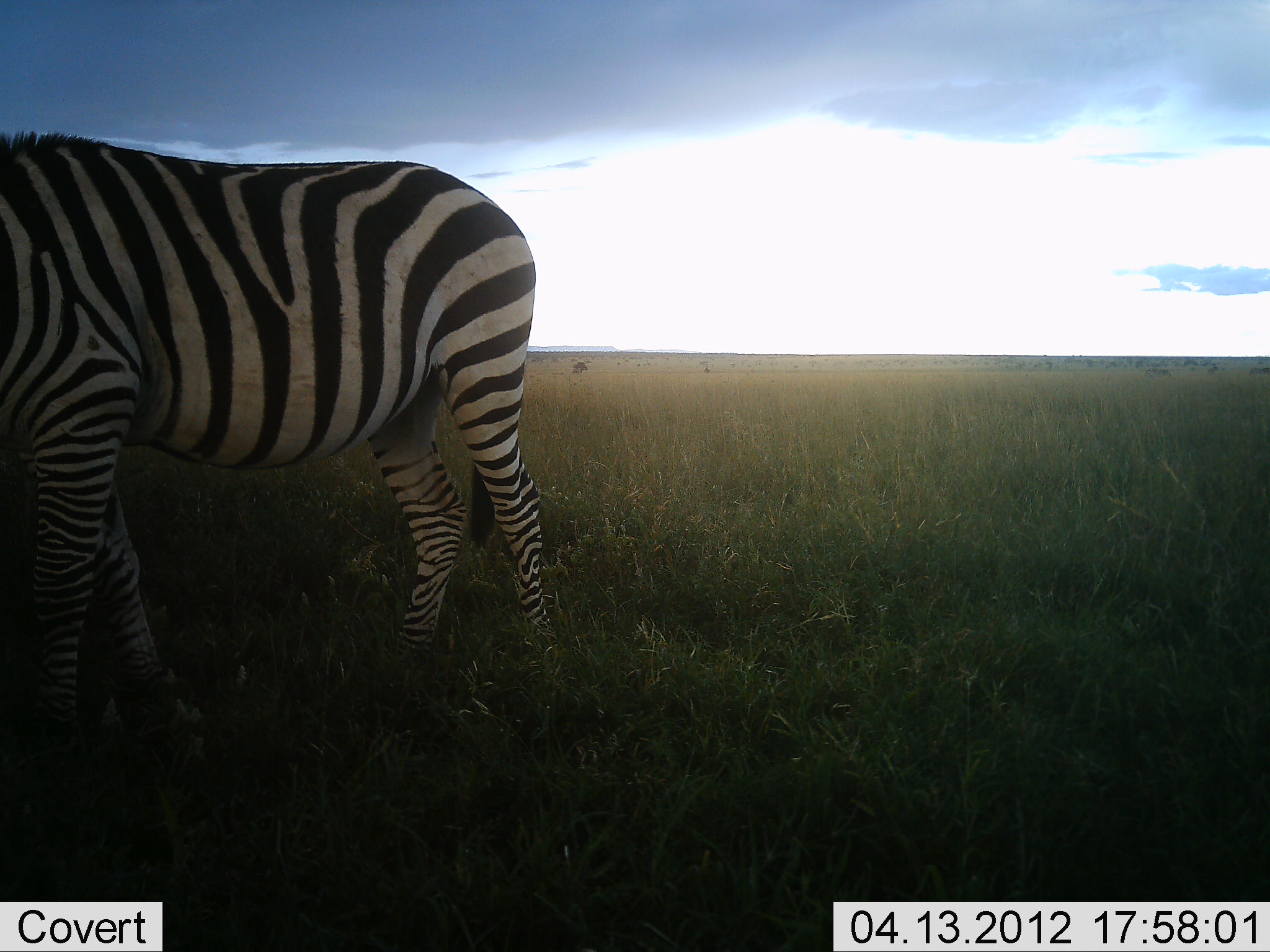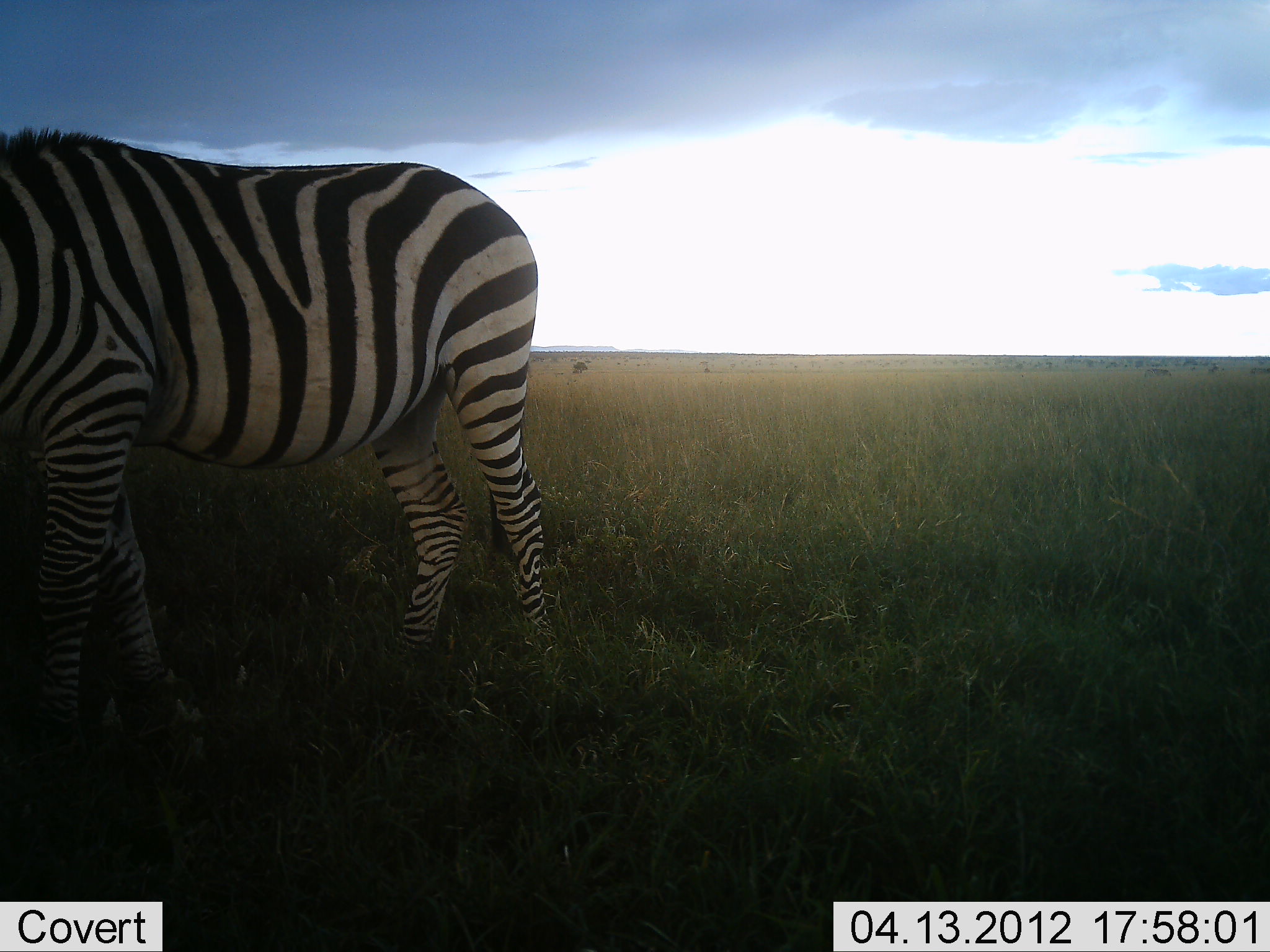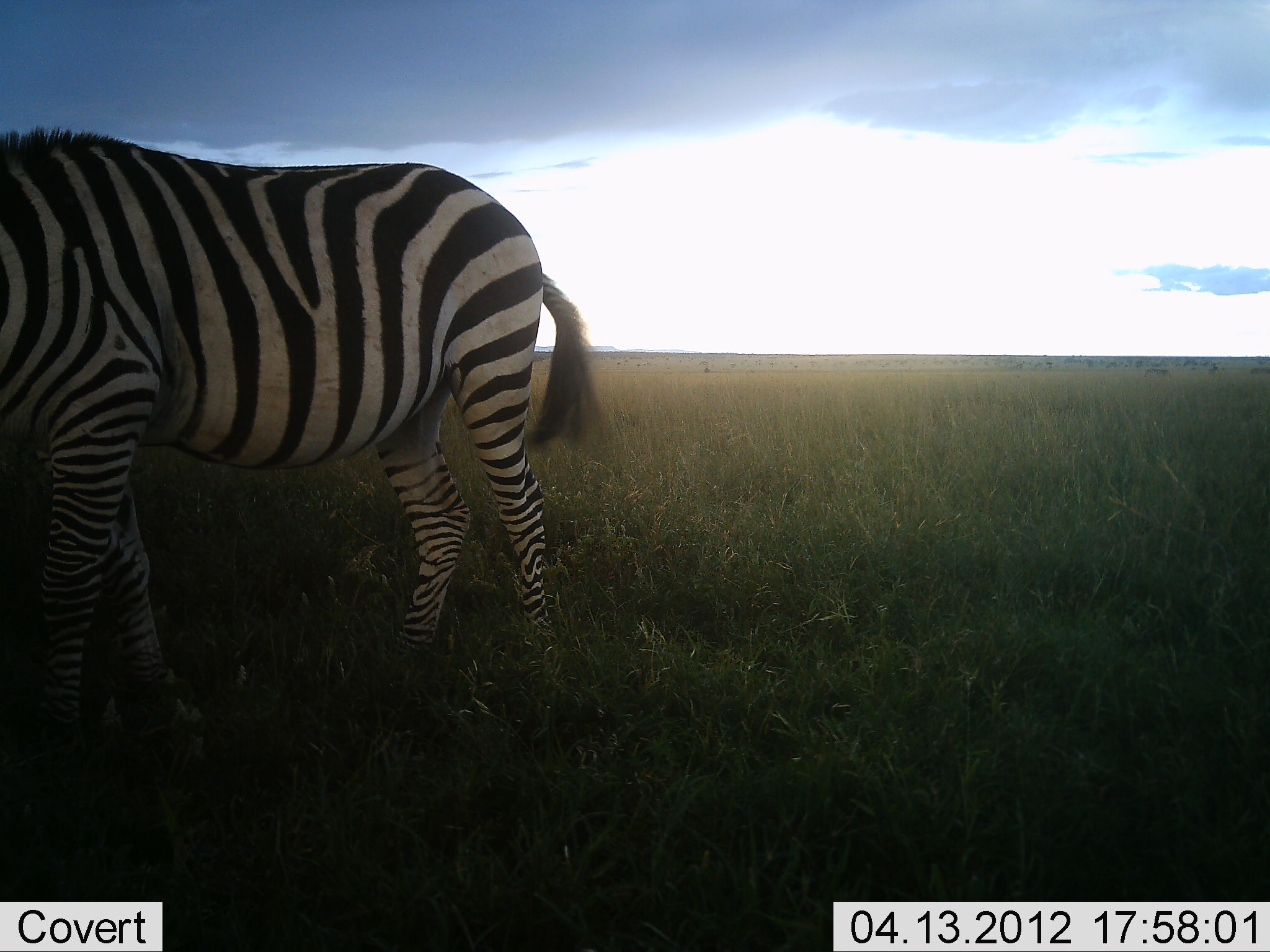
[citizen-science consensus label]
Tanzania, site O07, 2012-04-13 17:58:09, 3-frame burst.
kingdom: Animalia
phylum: Chordata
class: Mammalia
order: Perissodactyla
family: Equidae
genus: Equus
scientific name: Equus quagga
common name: plains zebra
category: zebra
Zebra (plains zebra) (Equus quagga), count 1. Behavior (volunteer vote fractions): standing 74%, resting 4%, moving 4%, interacting 0%. Young present (vote fraction): 0%. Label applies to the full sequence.